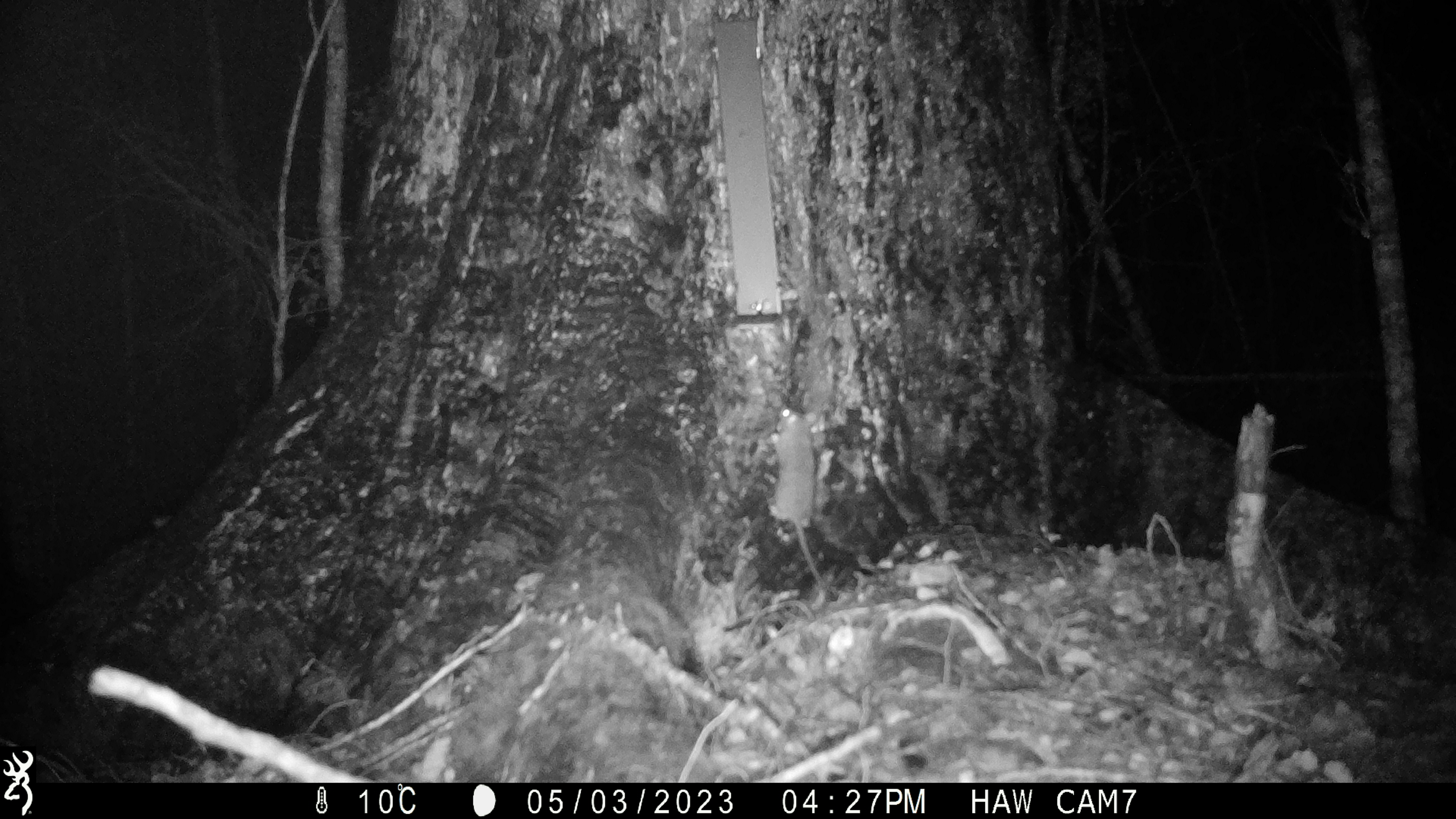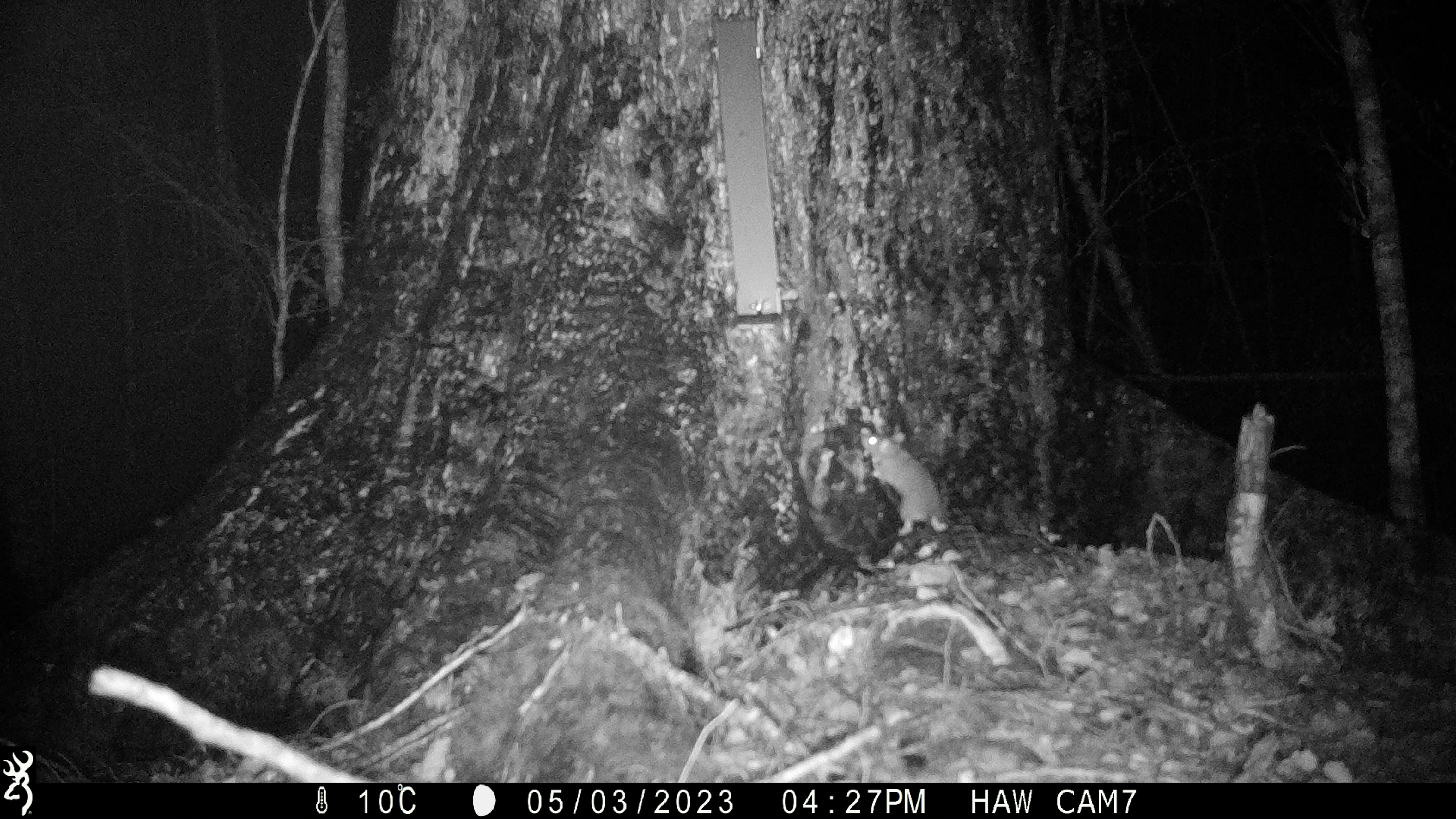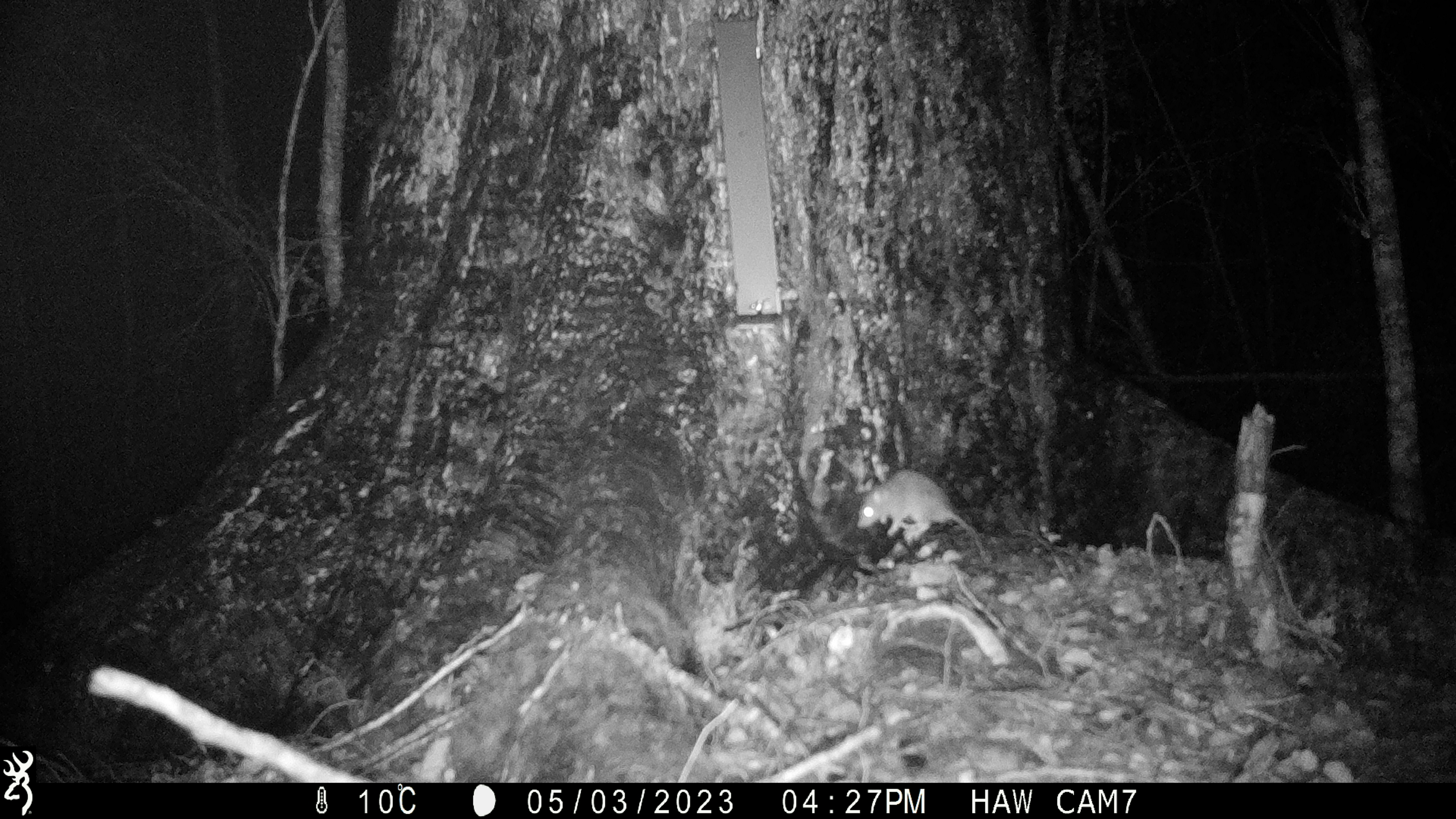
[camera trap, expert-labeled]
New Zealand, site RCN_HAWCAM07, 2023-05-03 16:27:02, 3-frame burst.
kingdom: Animalia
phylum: Chordata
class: Mammalia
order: Rodentia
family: Muridae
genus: Rattus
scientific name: Rattus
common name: rat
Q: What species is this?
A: Rat (Rattus).